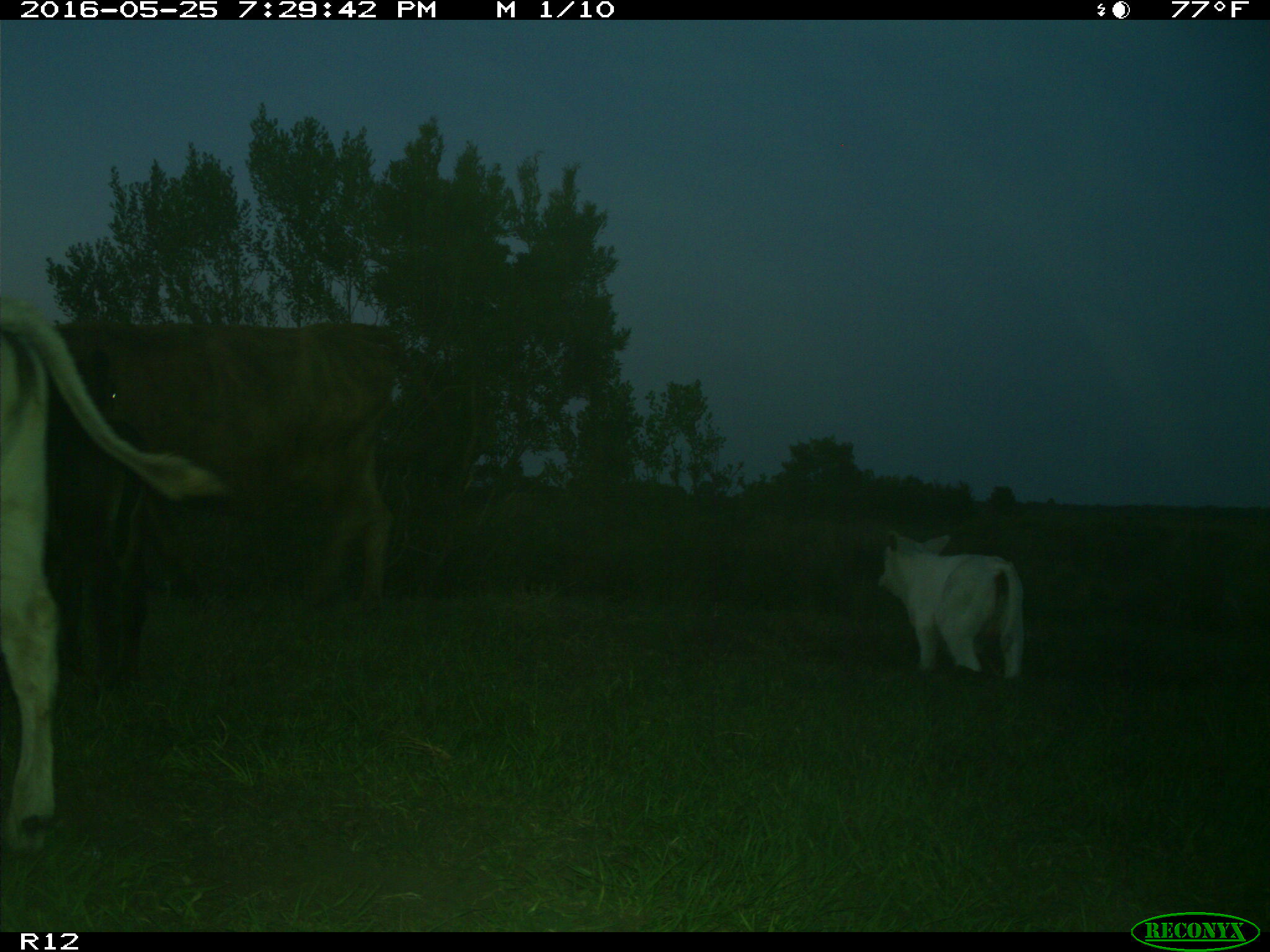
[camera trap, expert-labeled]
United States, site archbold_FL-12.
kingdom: Animalia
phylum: Chordata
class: Mammalia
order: Artiodactyla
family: Bovidae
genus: Bos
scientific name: Bos taurus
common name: domestic cow